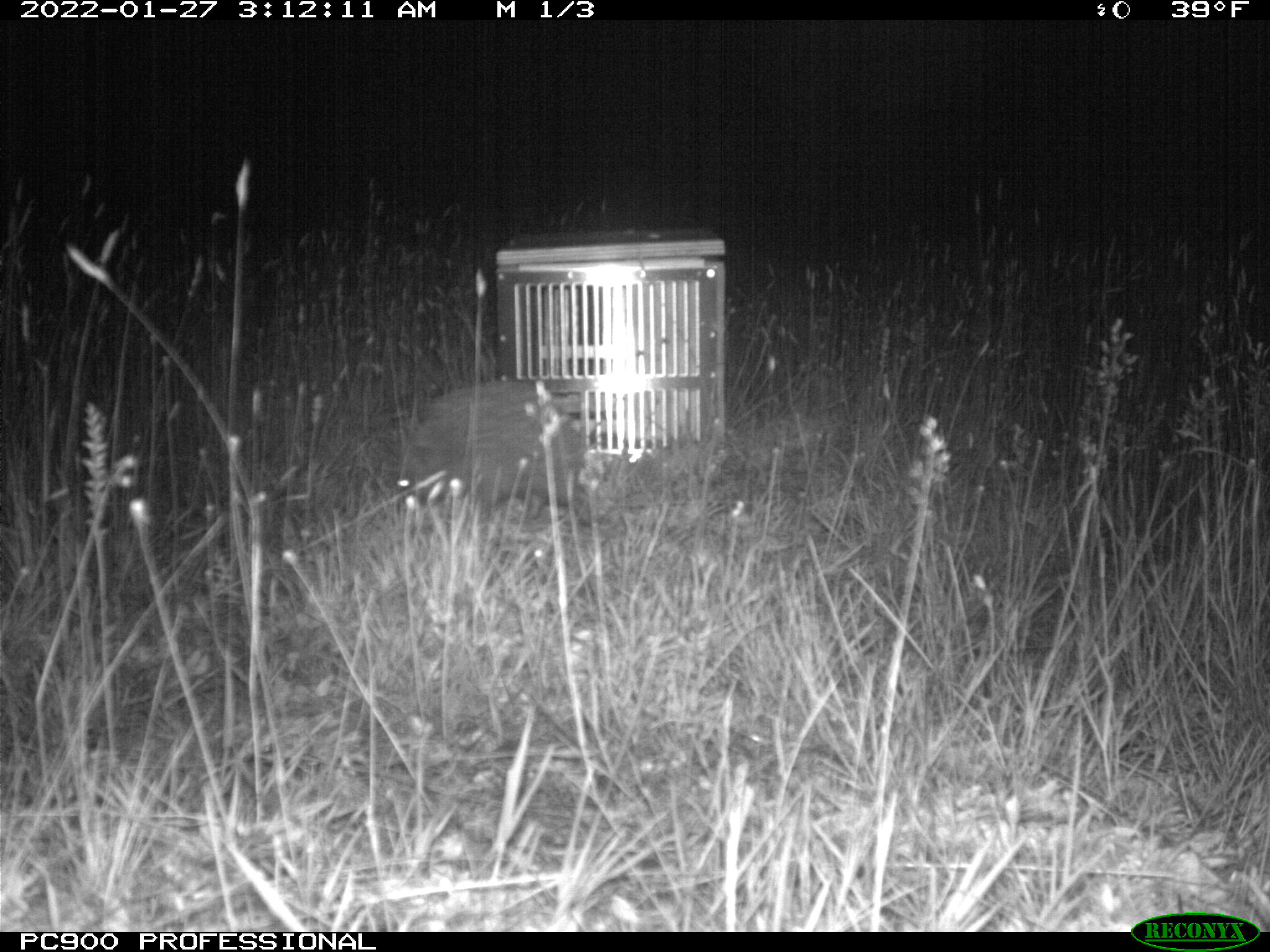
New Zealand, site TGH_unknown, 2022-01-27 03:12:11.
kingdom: Animalia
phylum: Chordata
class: Mammalia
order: Eulipotyphla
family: Erinaceidae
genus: Erinaceus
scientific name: Erinaceus europaeus europaeus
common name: european hedgehog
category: hedgehog